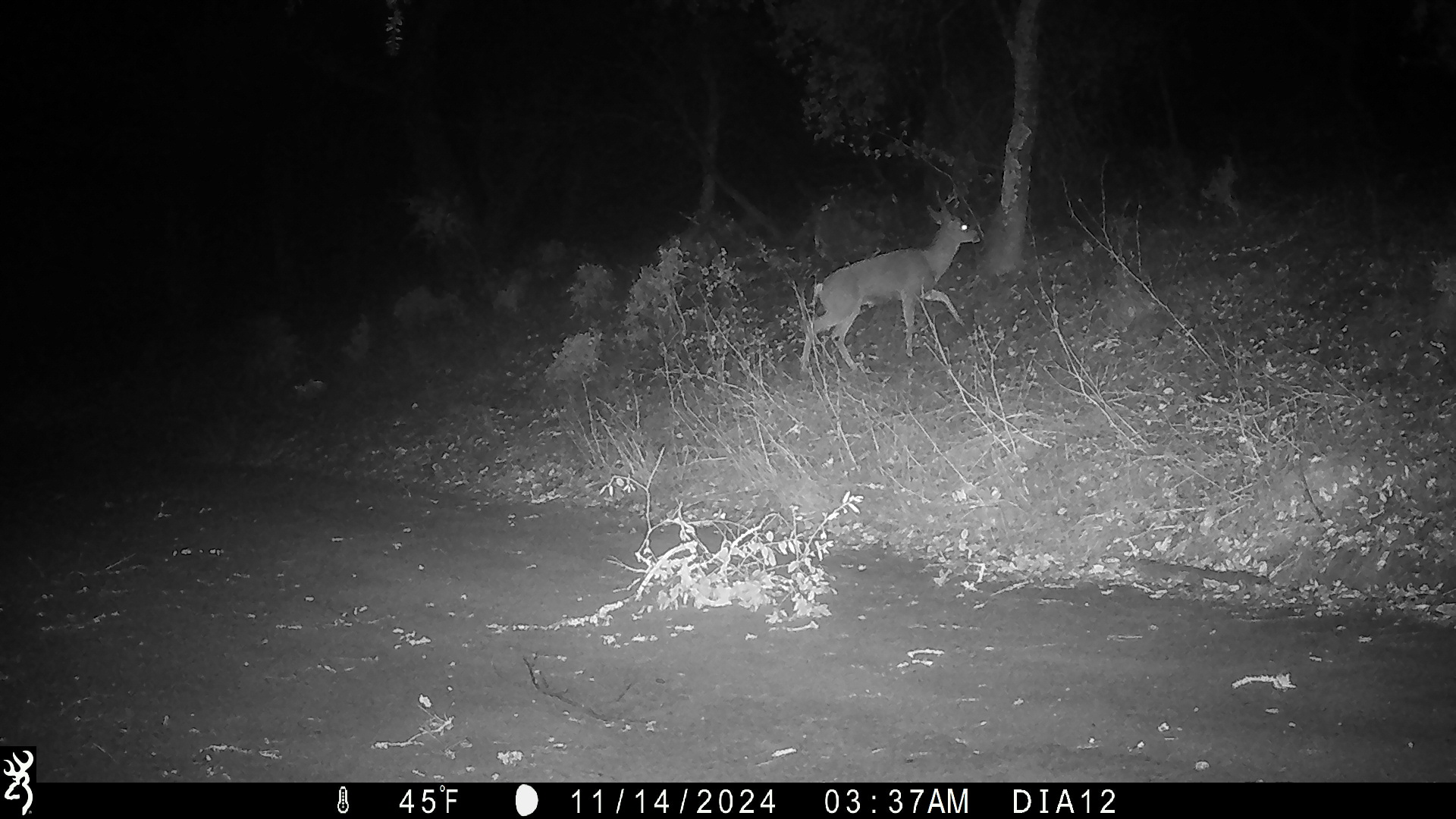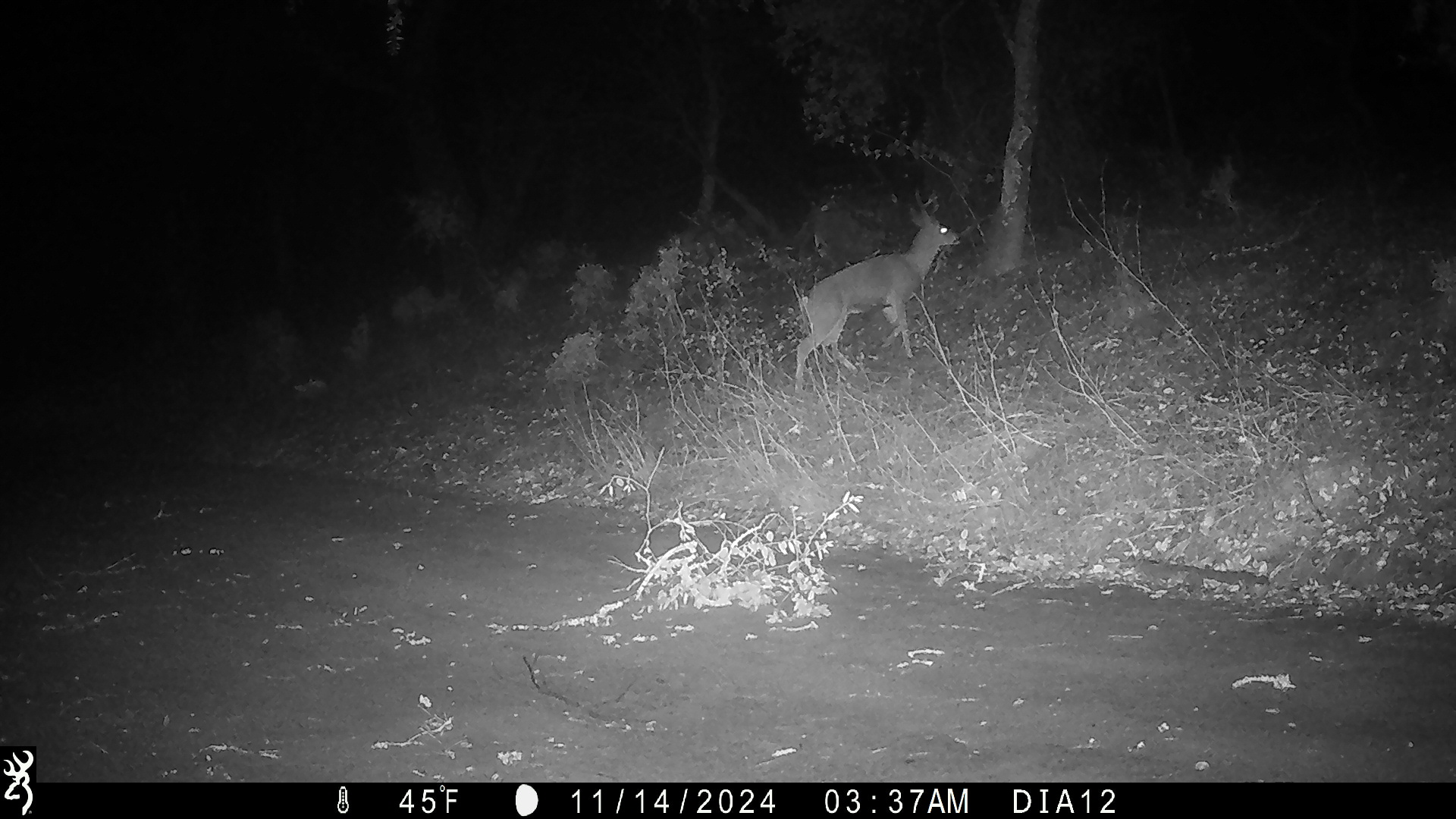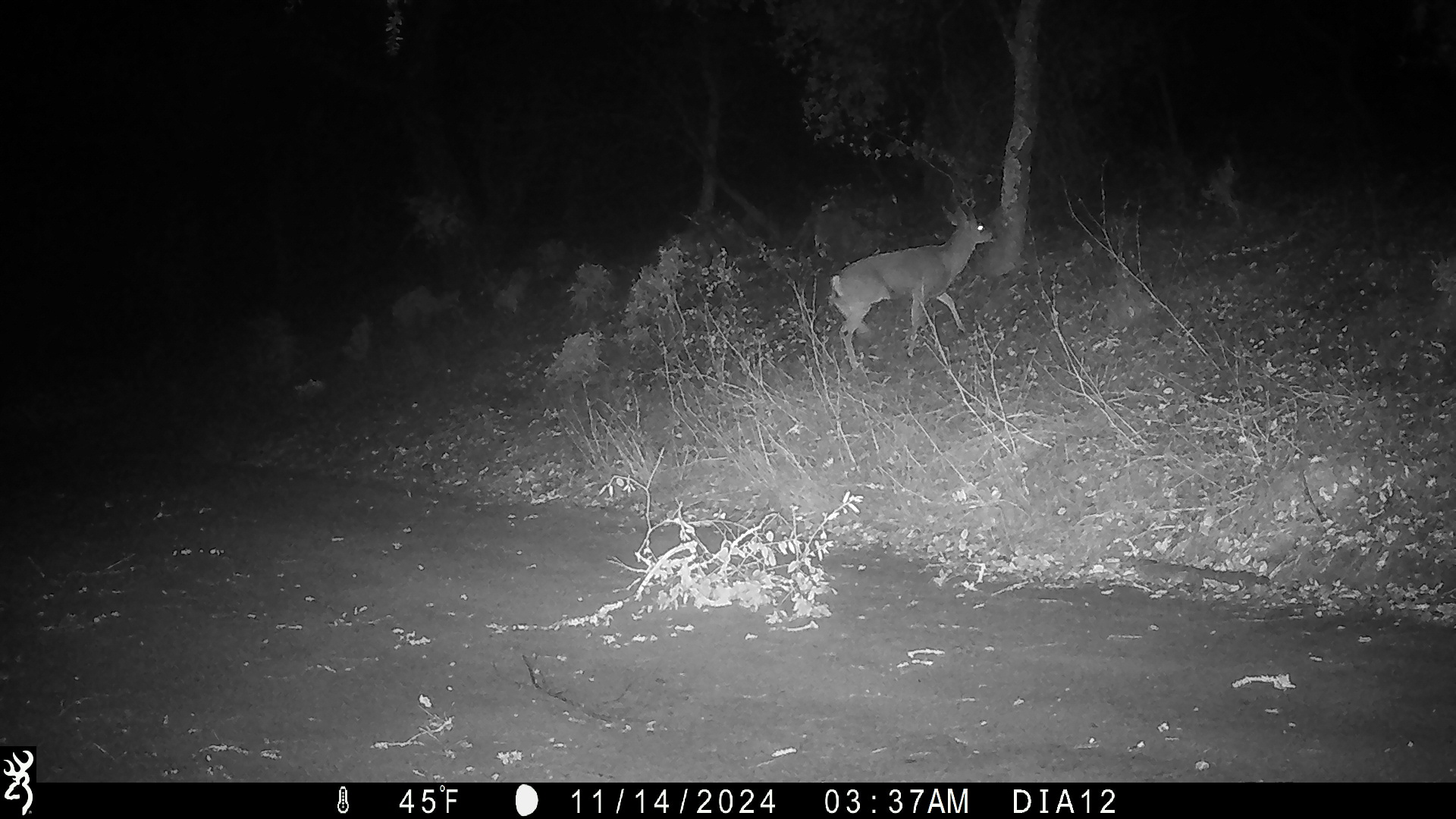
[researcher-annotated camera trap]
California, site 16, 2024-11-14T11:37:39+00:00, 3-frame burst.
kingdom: Animalia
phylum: Chordata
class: Mammalia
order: Artiodactyla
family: Cervidae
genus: Odocoileus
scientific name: Odocoileus hemionus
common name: mule deer